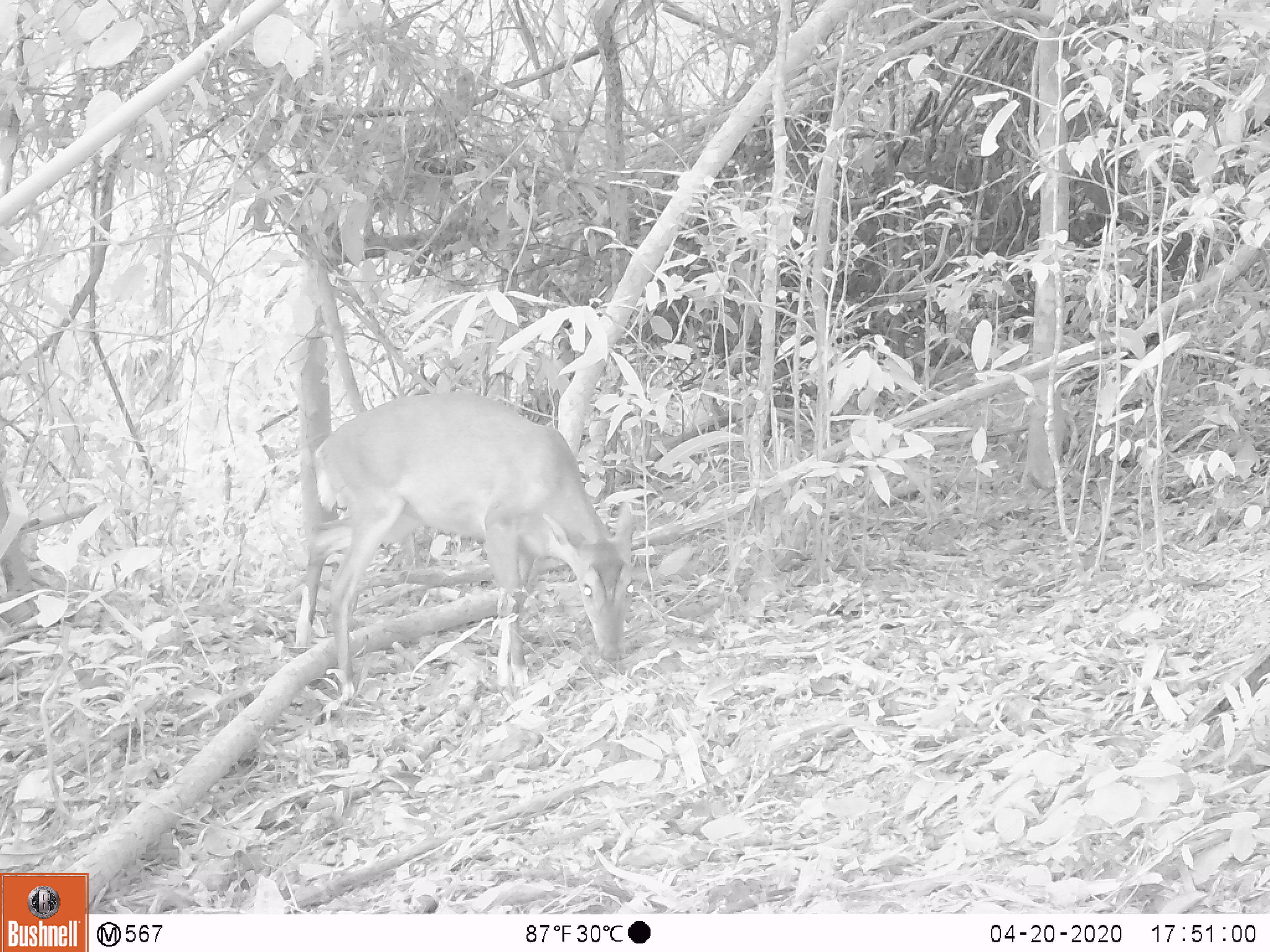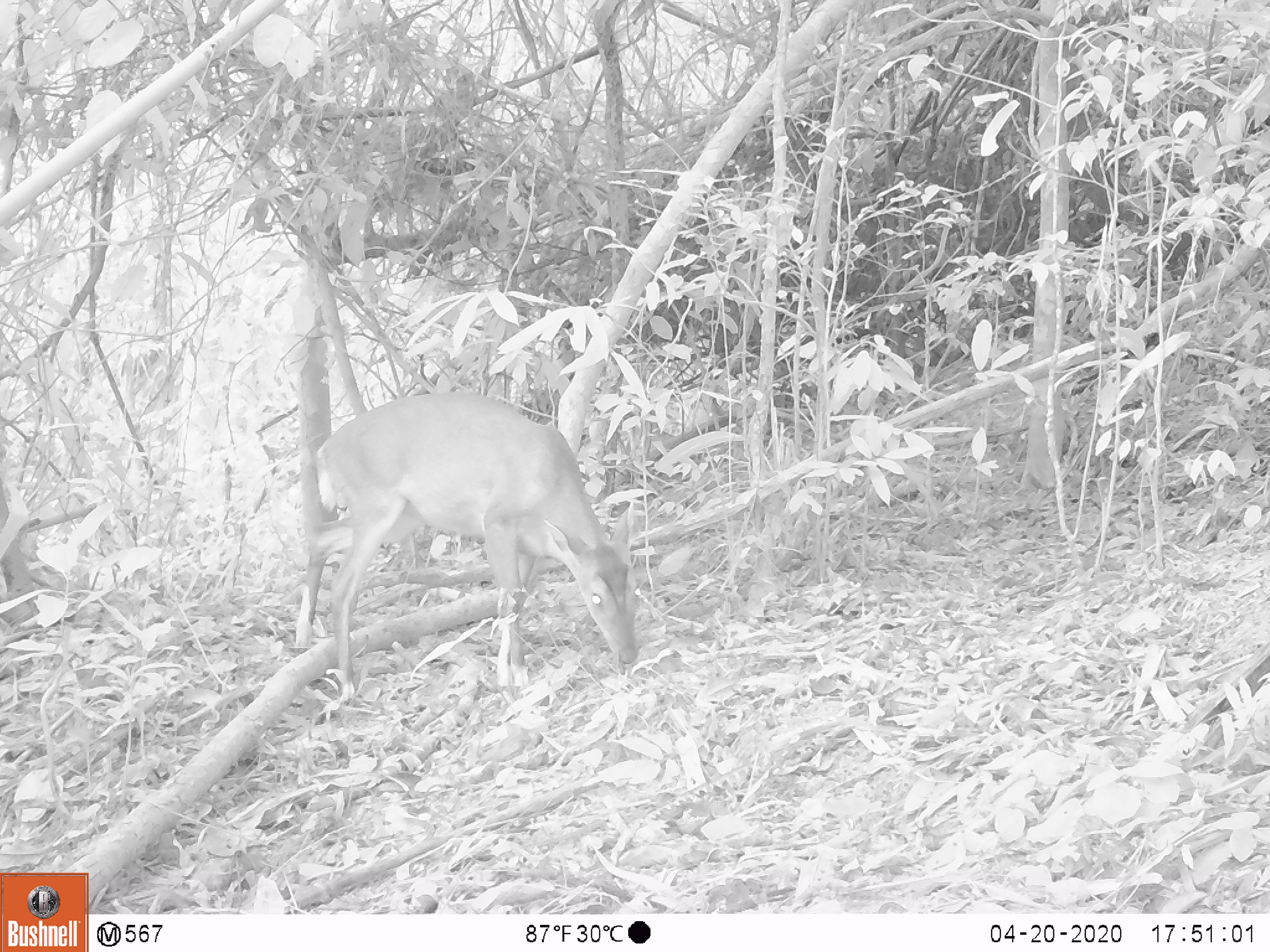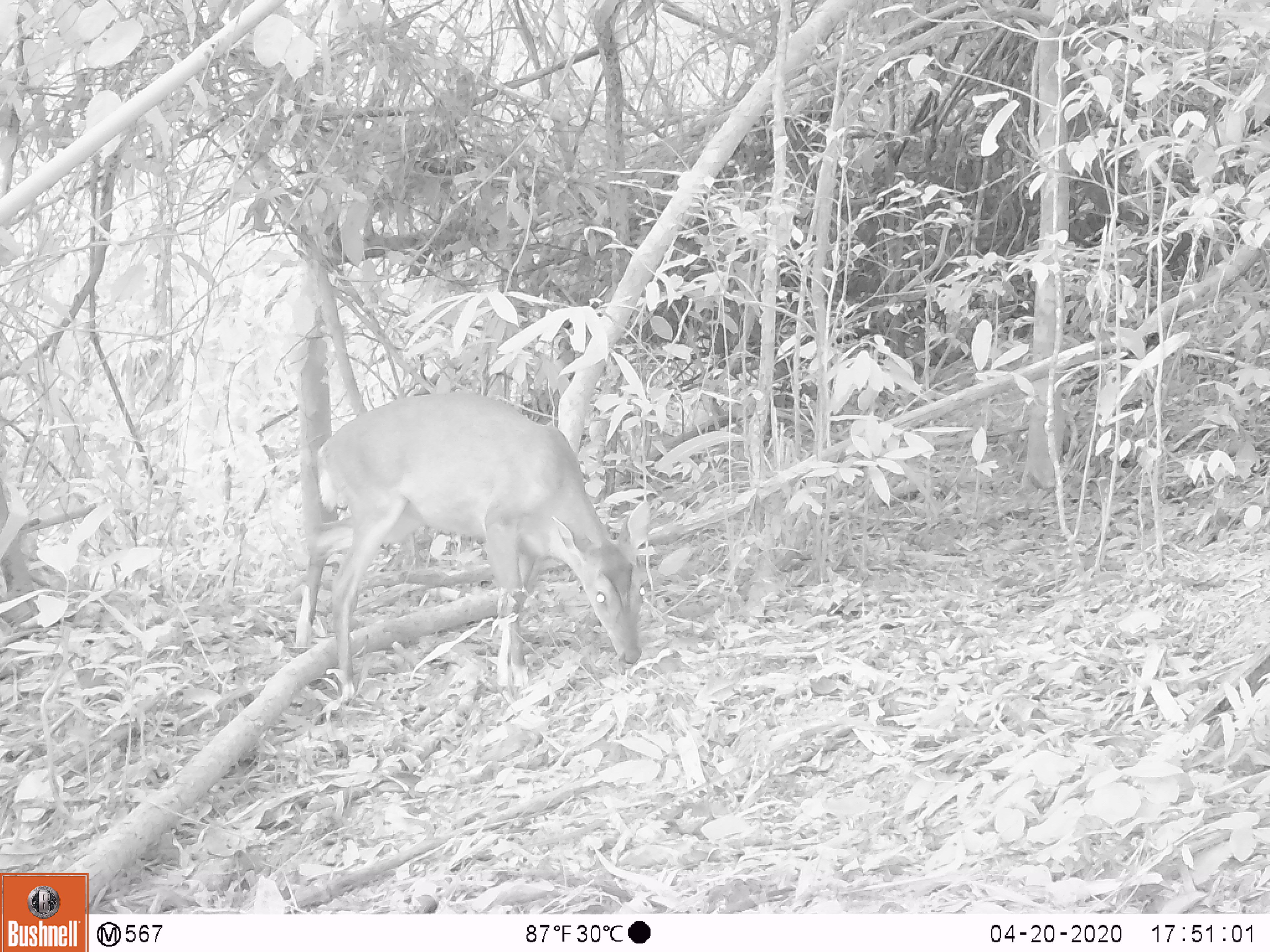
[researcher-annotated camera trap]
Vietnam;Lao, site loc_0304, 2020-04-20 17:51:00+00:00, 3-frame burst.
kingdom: Animalia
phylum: Chordata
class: Mammalia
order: Artiodactyla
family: Cervidae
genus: Muntiacus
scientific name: Muntiacus vuquangensis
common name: large-antlered muntjac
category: large antlered muntjac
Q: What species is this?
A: Large antlered muntjac (large-antlered muntjac) (Muntiacus vuquangensis).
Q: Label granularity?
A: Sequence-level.